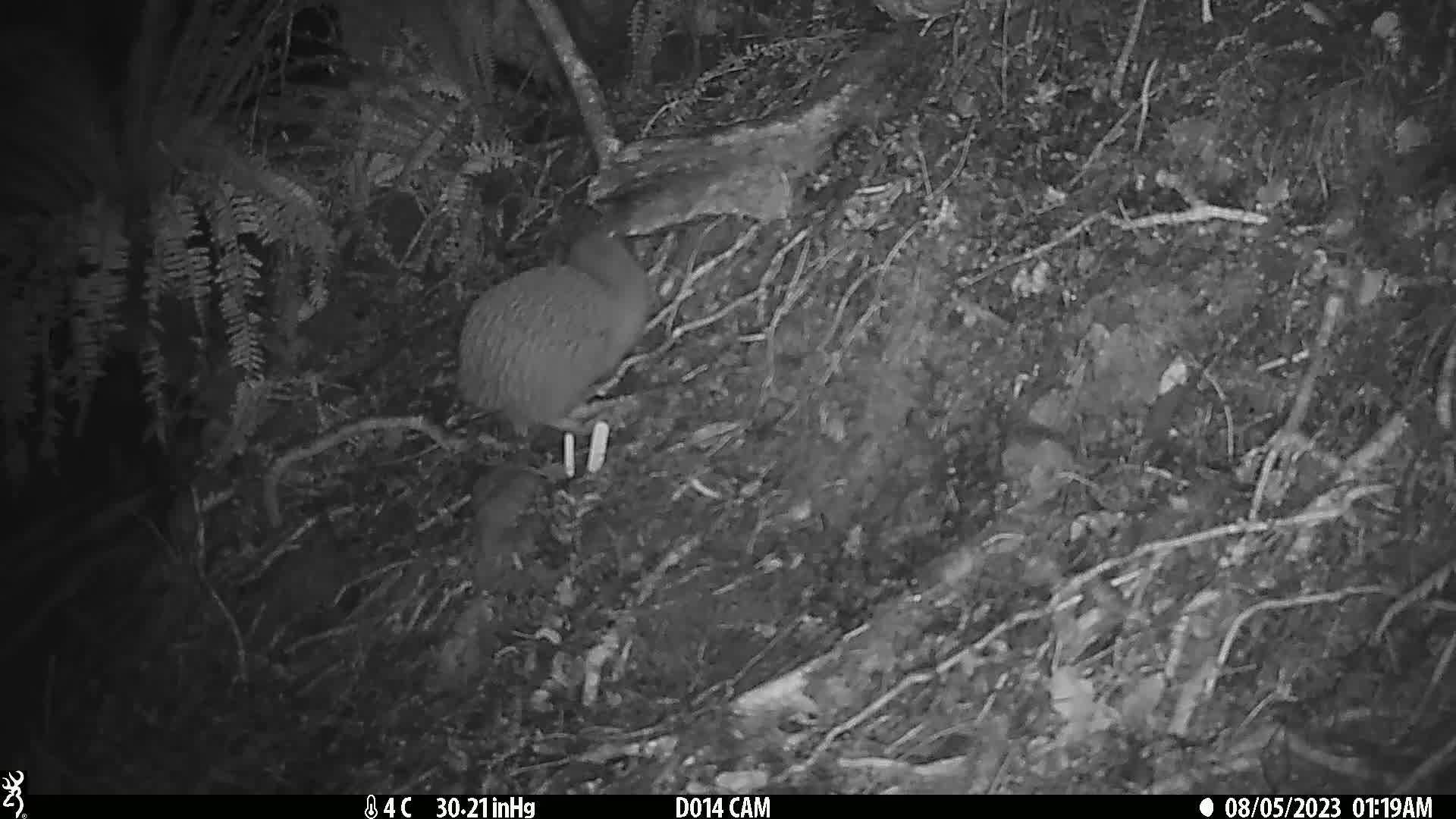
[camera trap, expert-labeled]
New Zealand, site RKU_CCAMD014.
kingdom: Animalia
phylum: Chordata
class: Aves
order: Apterygiformes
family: Apterygidae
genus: Apteryx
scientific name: Apteryx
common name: kiwi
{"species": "kiwi (Apteryx)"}